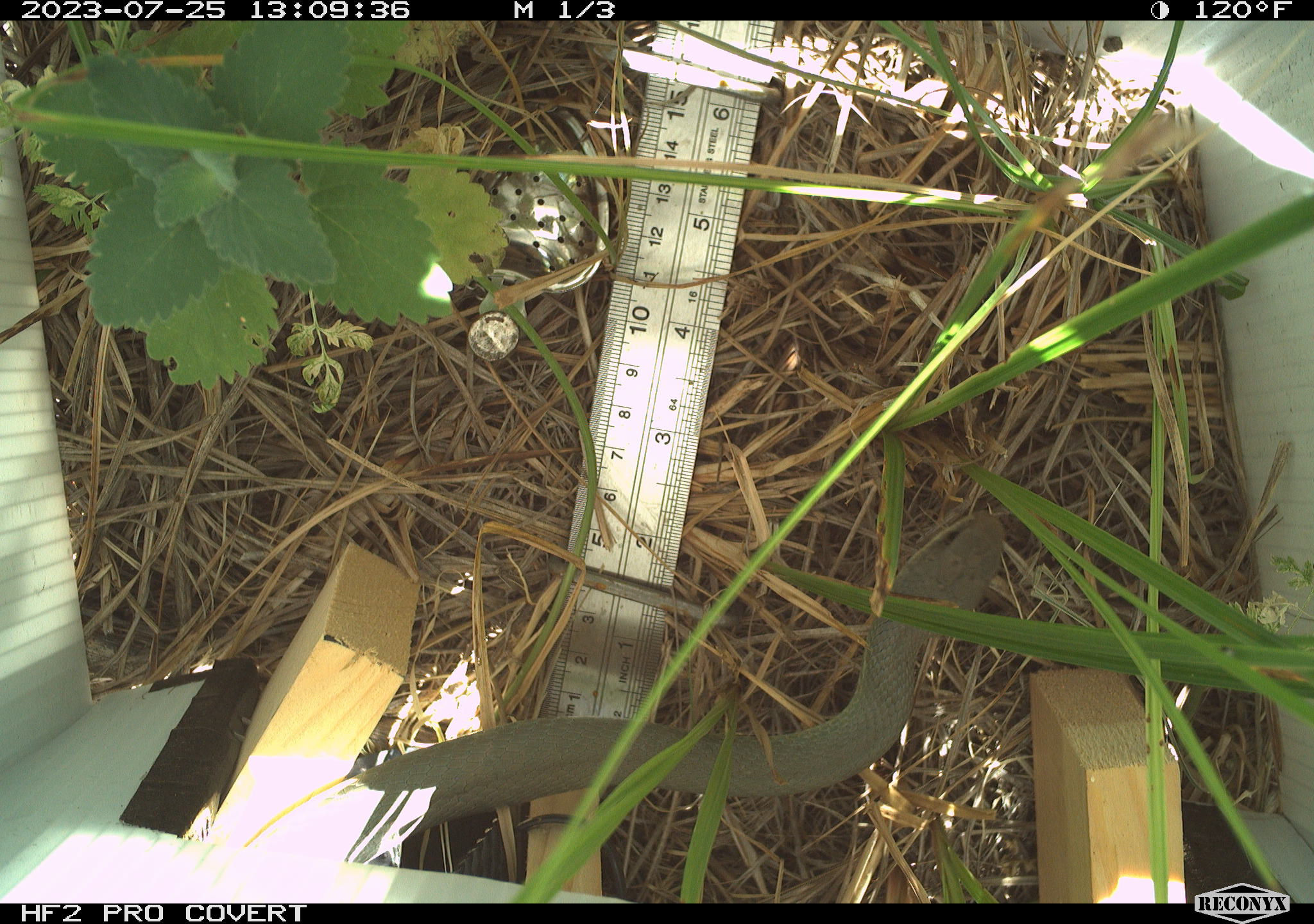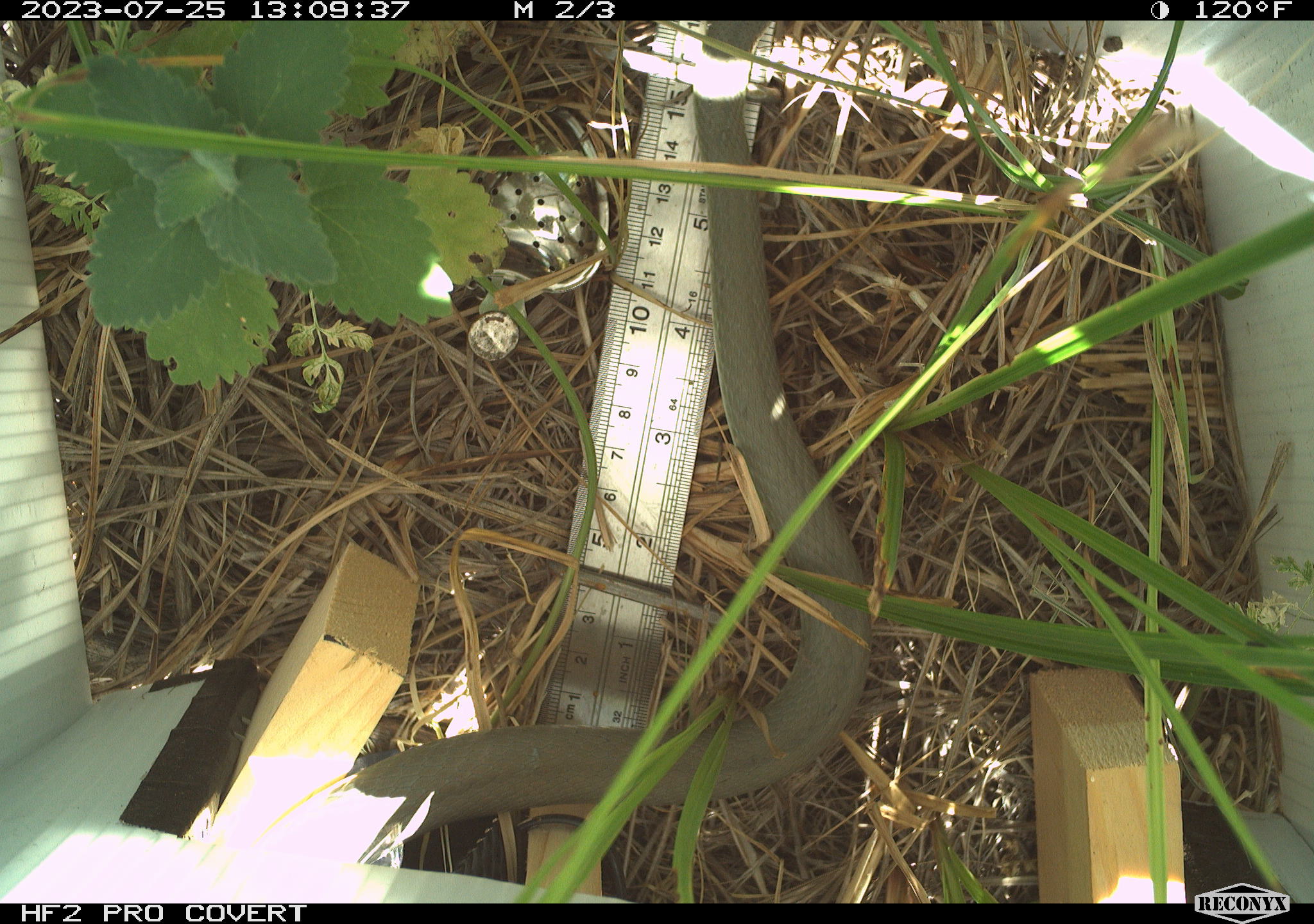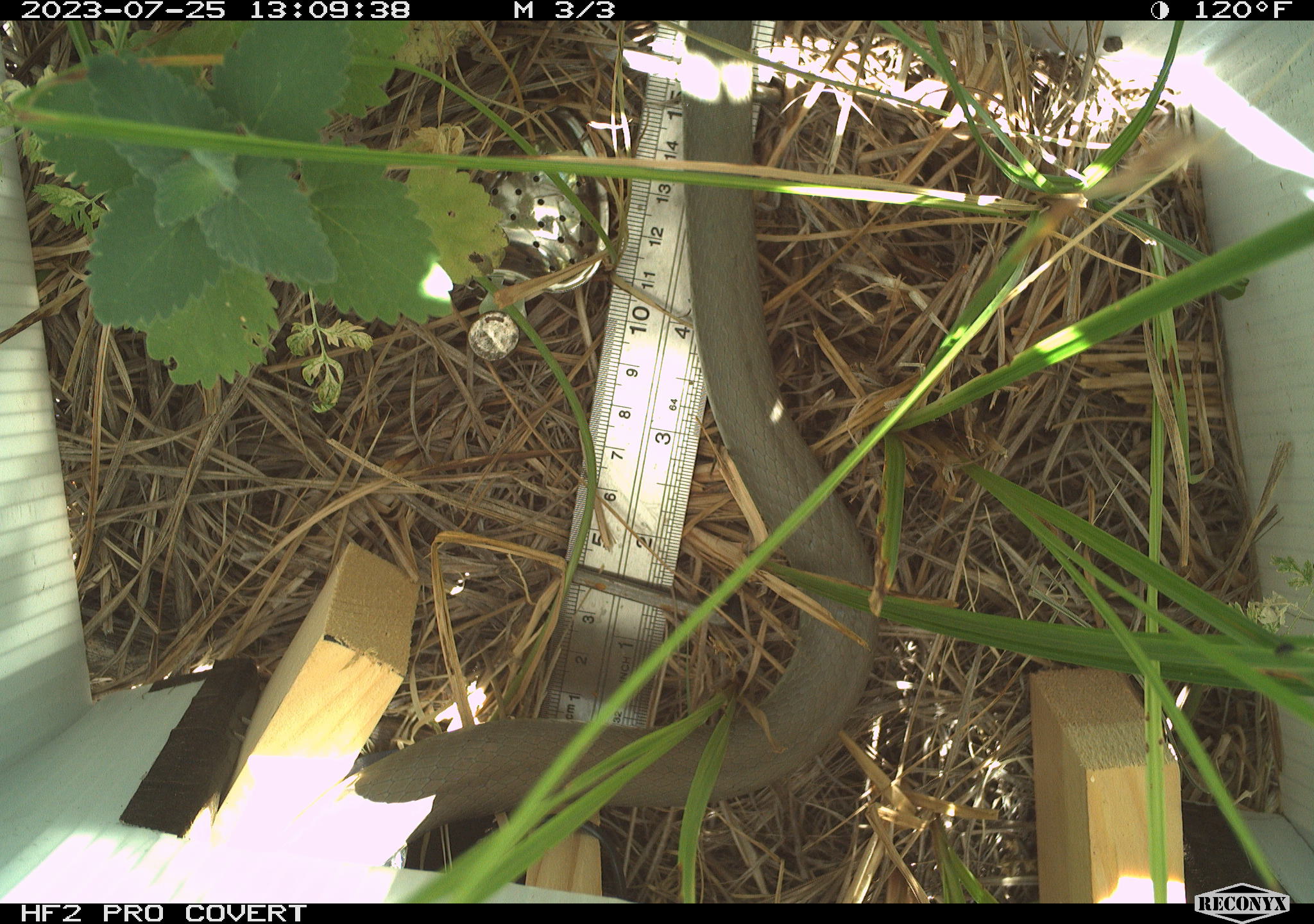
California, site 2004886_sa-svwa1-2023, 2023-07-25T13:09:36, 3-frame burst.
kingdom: Animalia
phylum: Chordata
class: Reptilia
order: Squamata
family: Colubridae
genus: Coluber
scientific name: Coluber constrictor mormon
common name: western yellow-bellied racer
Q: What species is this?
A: Western yellow-bellied racer (Coluber constrictor mormon).